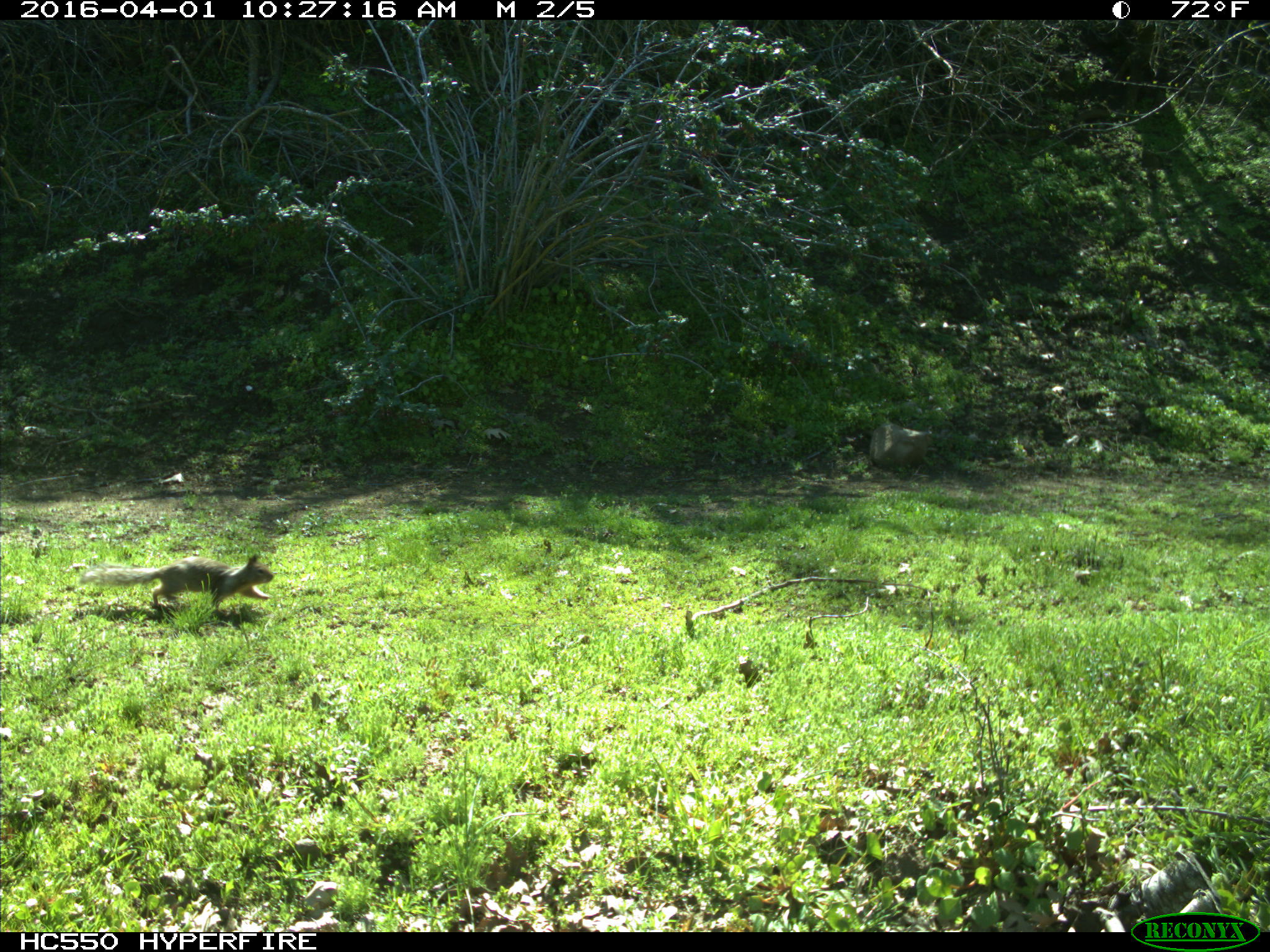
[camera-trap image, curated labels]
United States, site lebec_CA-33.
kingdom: Animalia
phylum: Chordata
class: Mammalia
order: Rodentia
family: Sciuridae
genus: Otospermophilus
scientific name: Otospermophilus beecheyi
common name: california ground squirrel